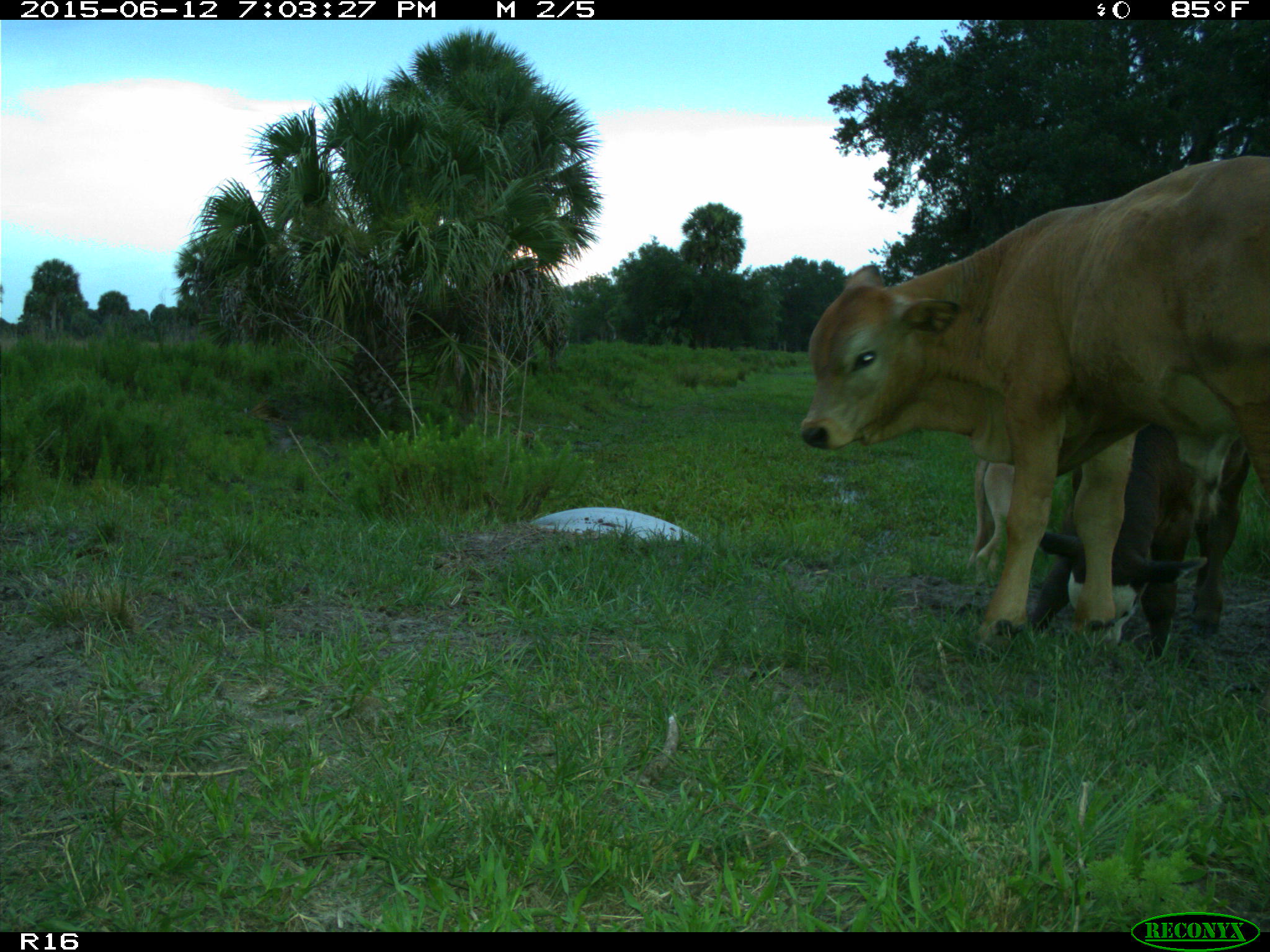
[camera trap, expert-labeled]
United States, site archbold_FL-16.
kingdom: Animalia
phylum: Chordata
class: Mammalia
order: Artiodactyla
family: Bovidae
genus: Bos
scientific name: Bos taurus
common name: domestic cow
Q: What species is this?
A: Bos taurus (domestic cow).